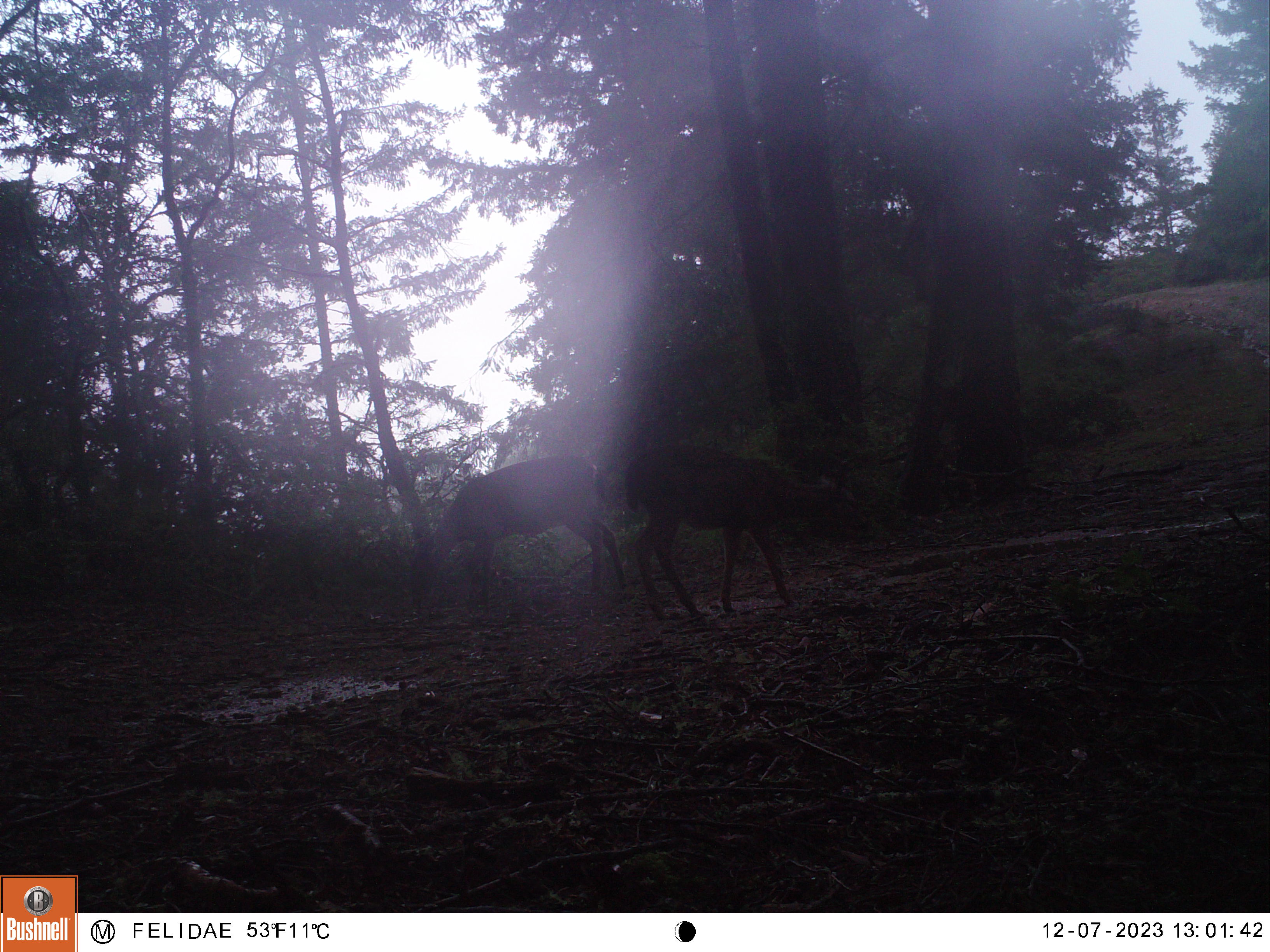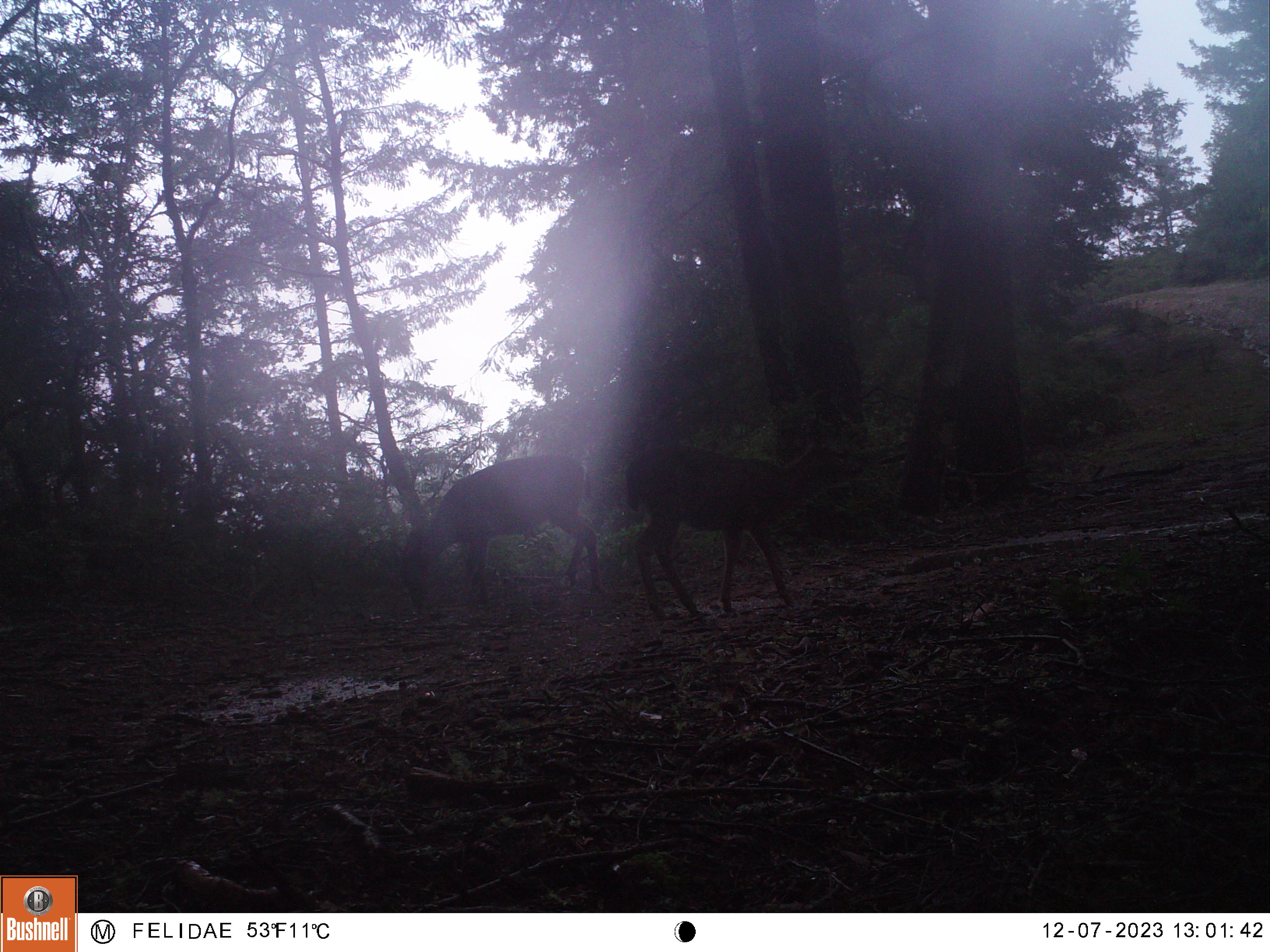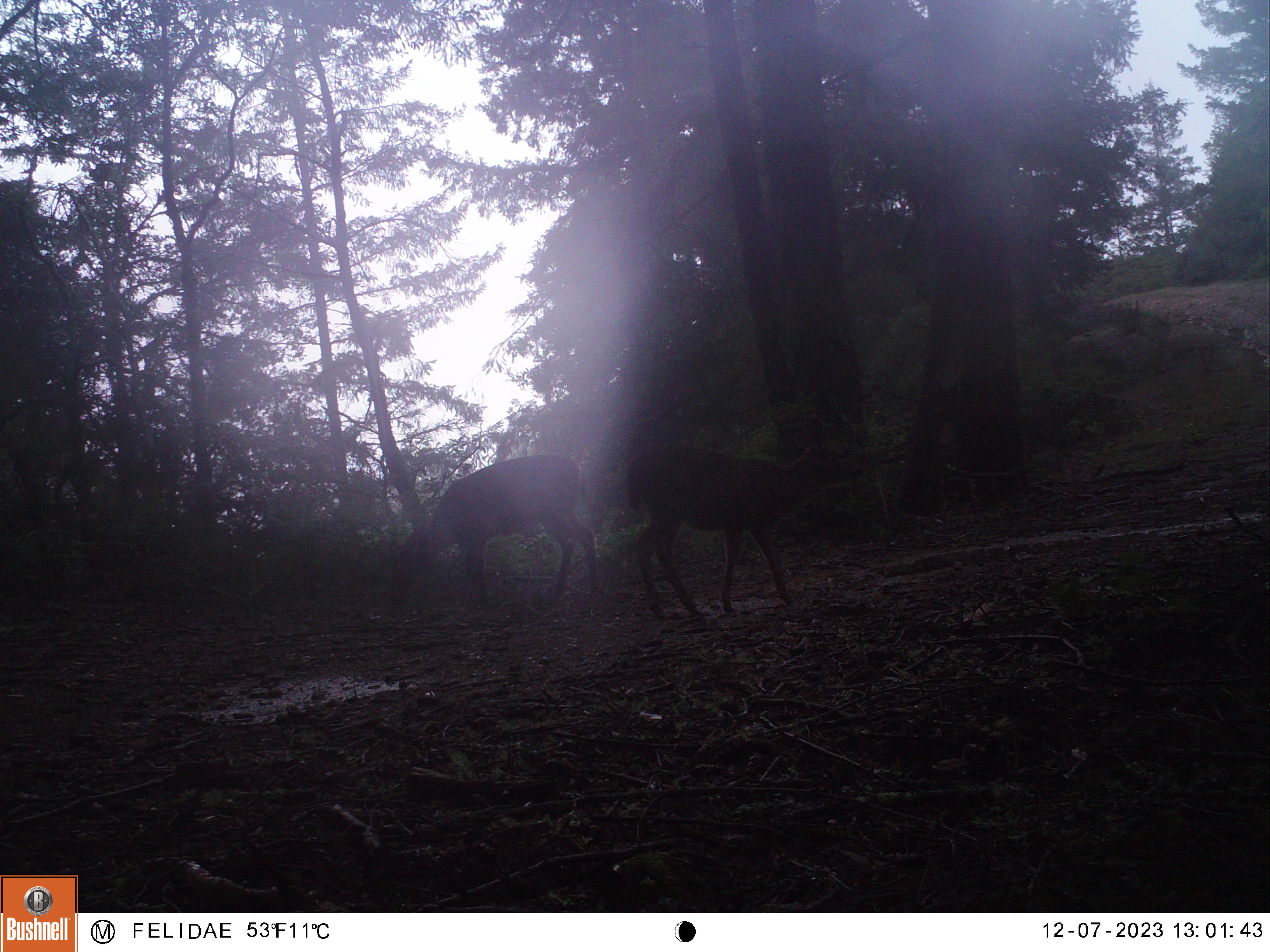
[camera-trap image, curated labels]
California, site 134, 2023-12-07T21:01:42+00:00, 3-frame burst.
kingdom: Animalia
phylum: Chordata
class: Mammalia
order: Artiodactyla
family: Cervidae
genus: Odocoileus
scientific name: Odocoileus hemionus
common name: mule deer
Mule deer (Odocoileus hemionus).